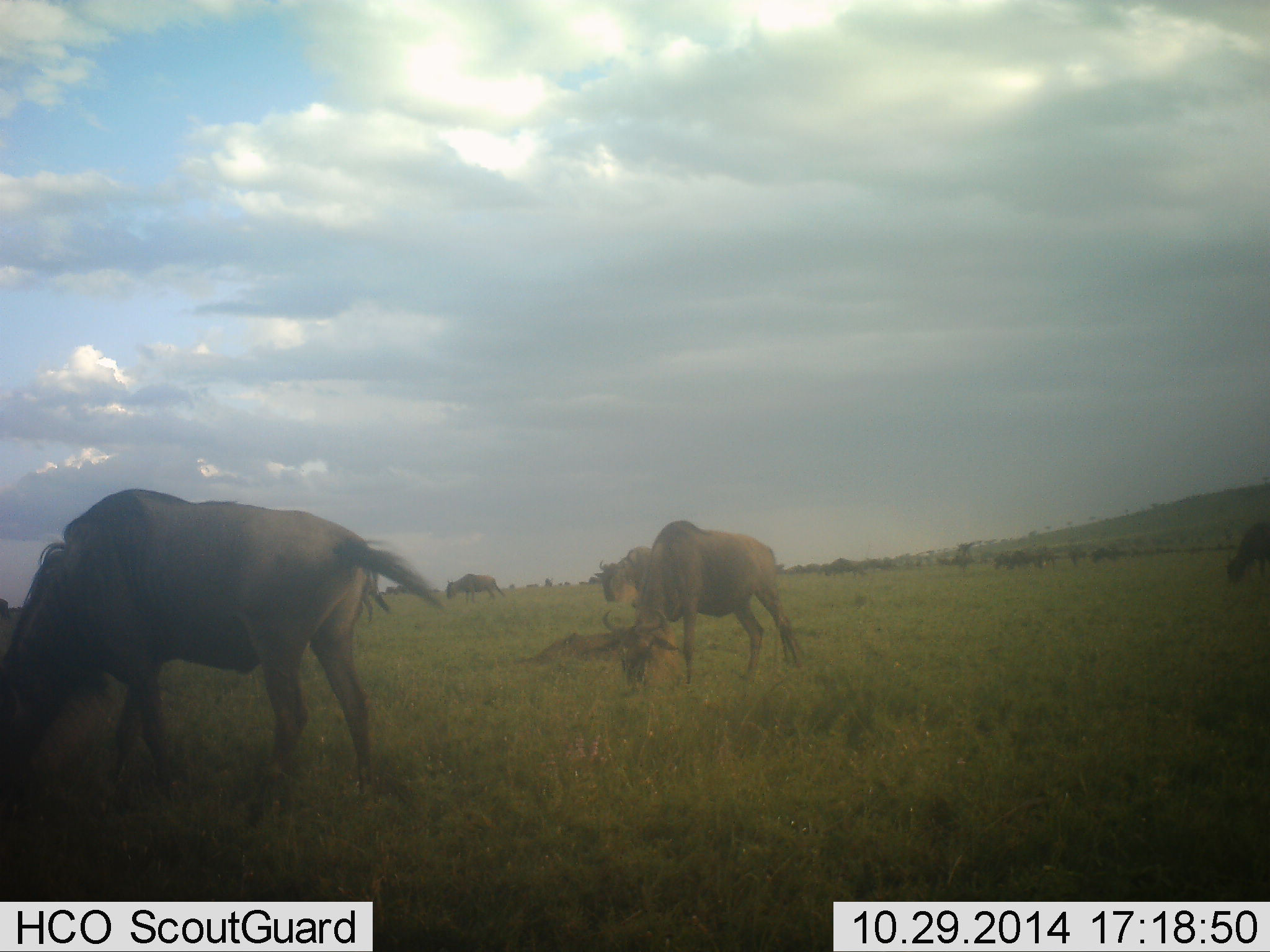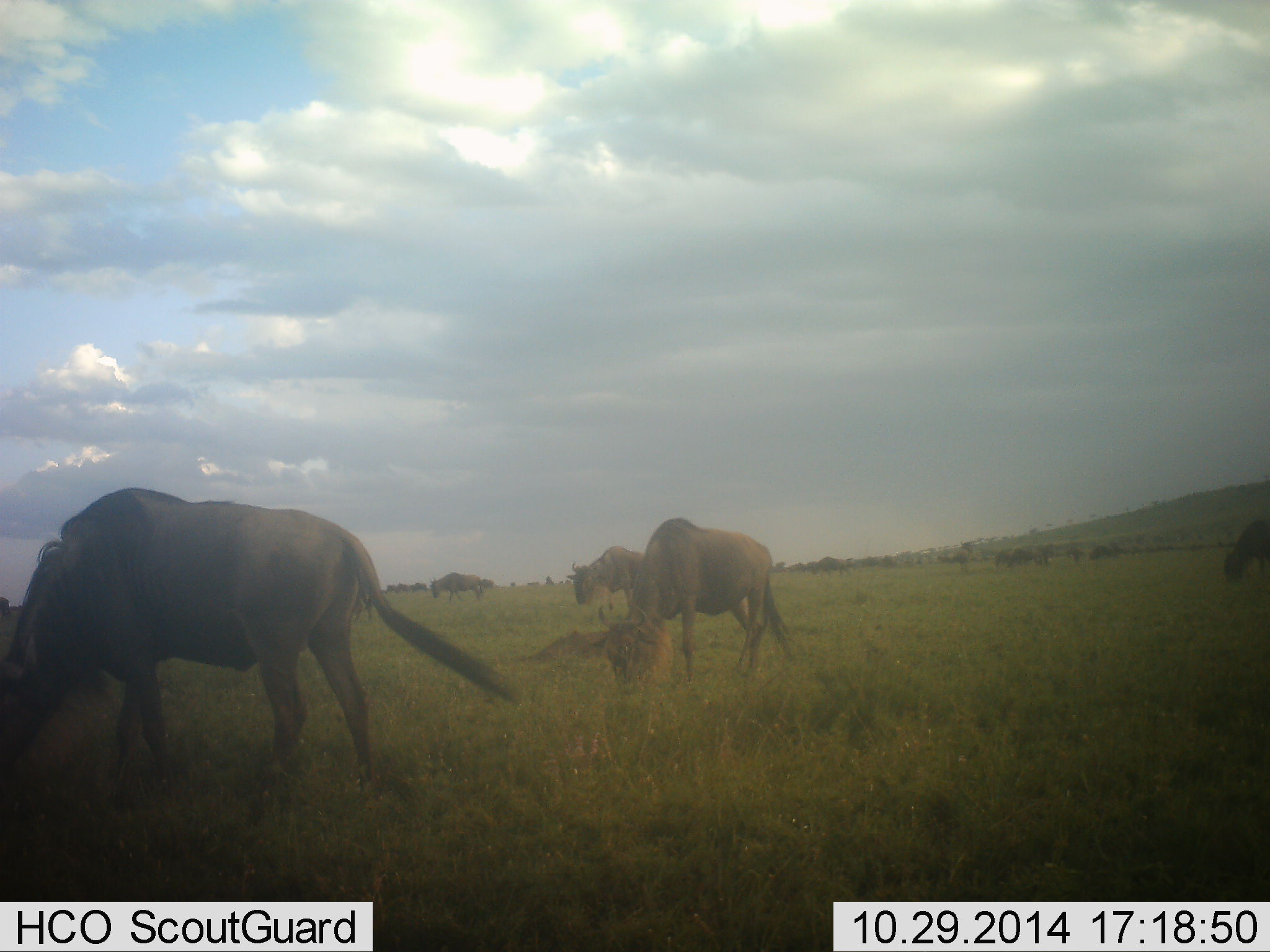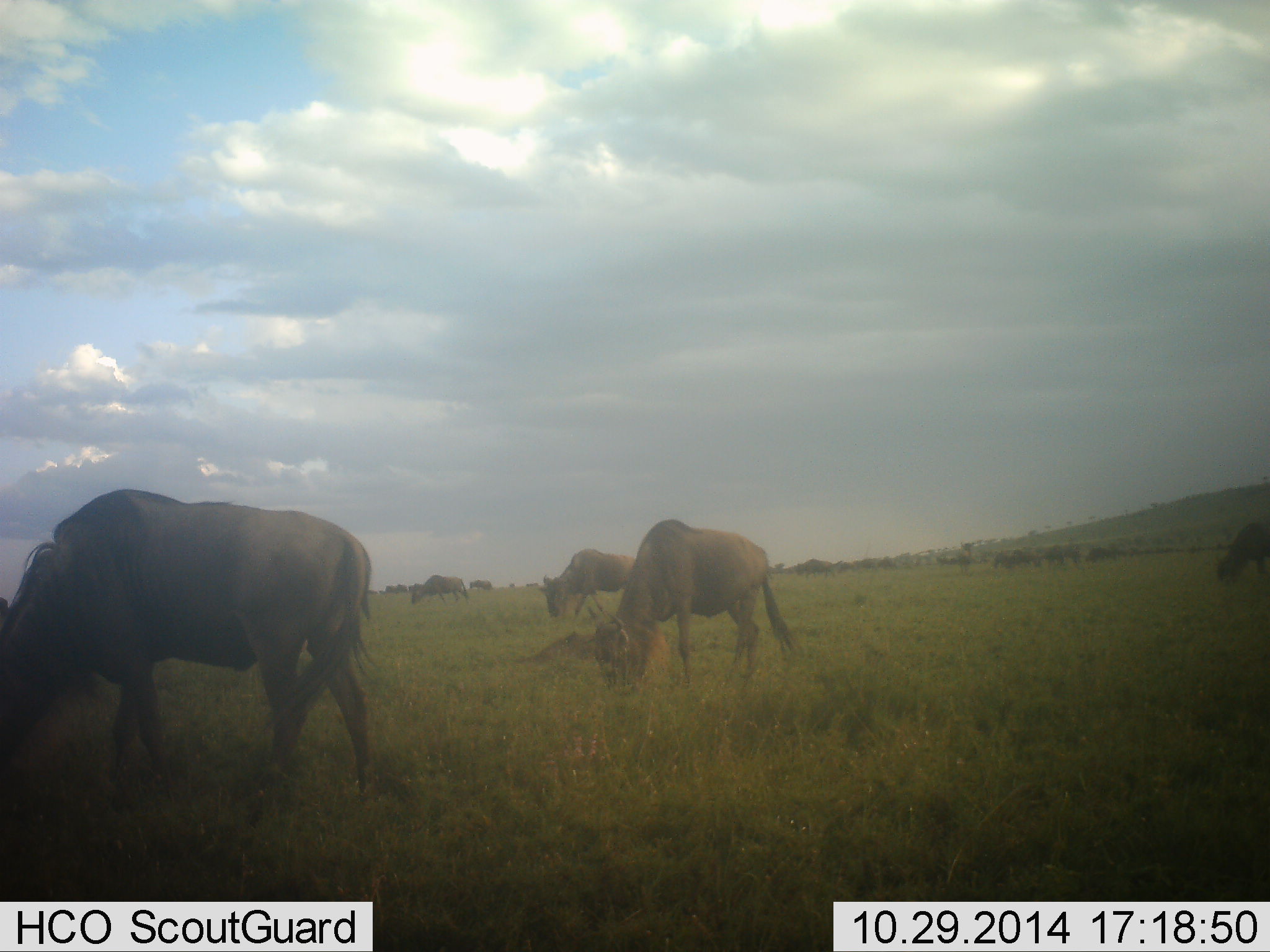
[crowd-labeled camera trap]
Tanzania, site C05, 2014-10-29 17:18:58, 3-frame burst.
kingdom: Animalia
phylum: Chordata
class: Mammalia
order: Artiodactyla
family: Bovidae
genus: Connochaetes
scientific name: Connochaetes taurinus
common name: blue wildebeest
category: wildebeest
Wildebeest (blue wildebeest) (Connochaetes taurinus), count 11-50. Behavior (volunteer vote fractions): standing 50%, resting 30%, moving 60%, interacting 10%. Young present (vote fraction): 0%. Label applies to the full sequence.